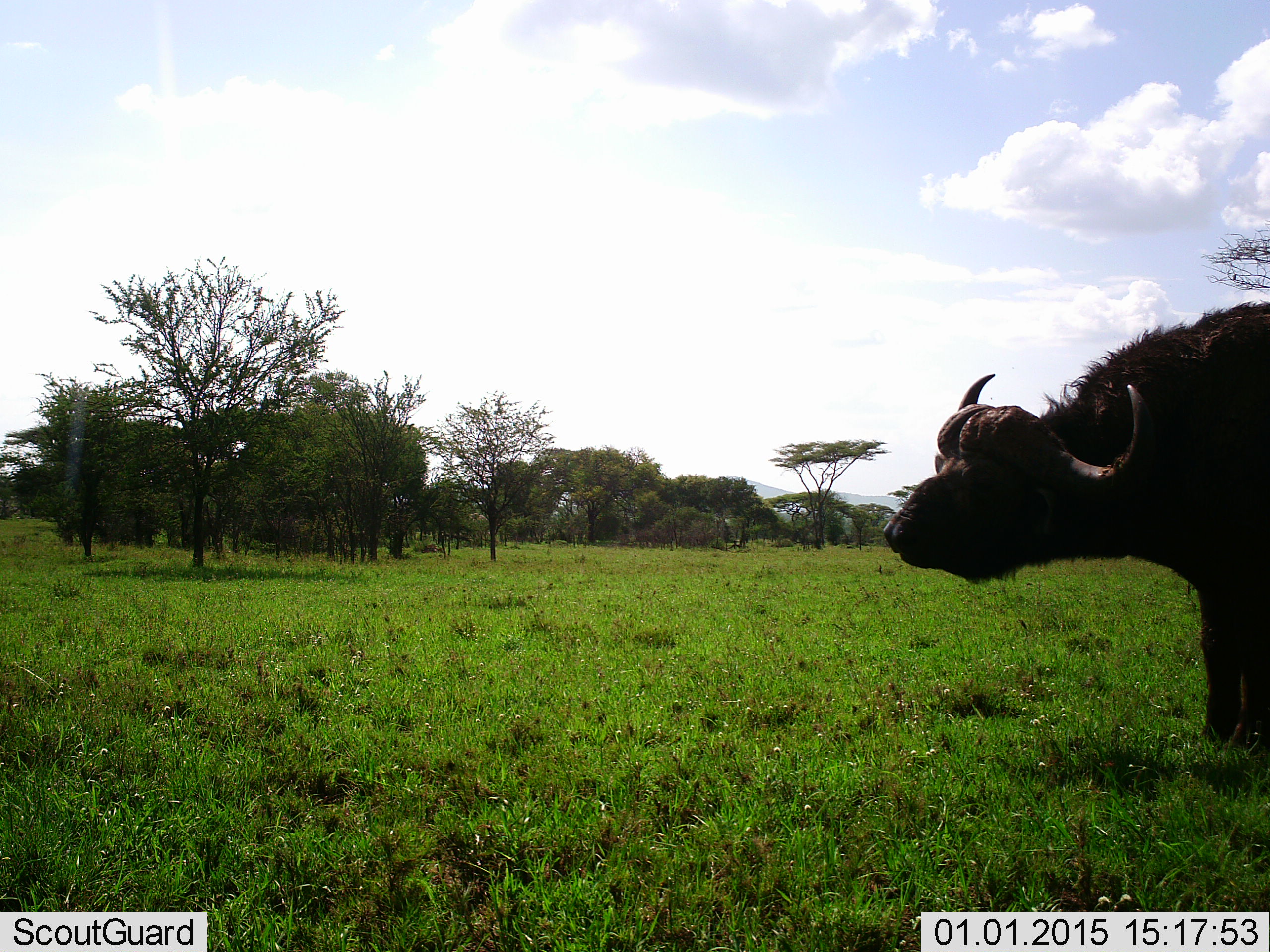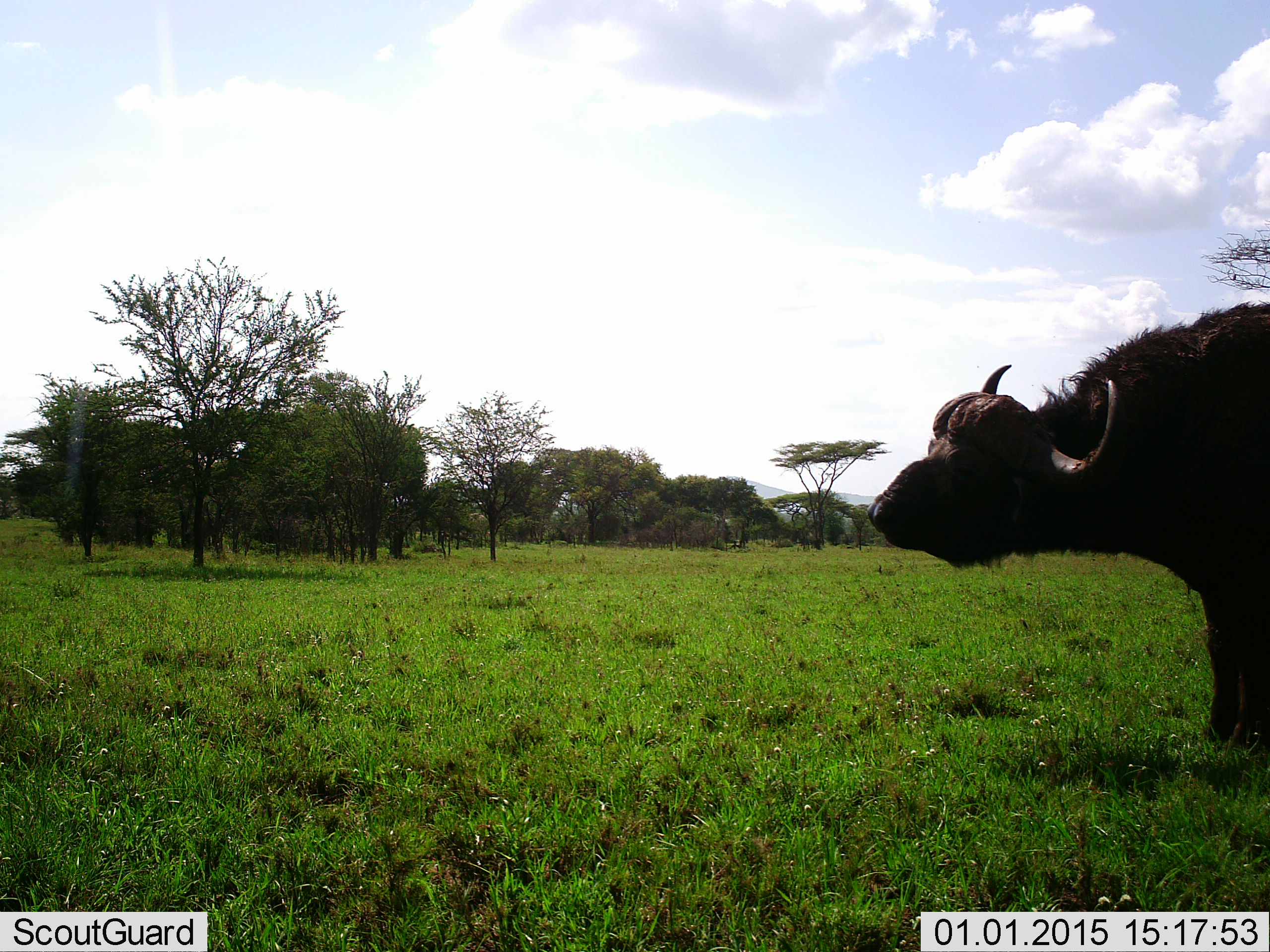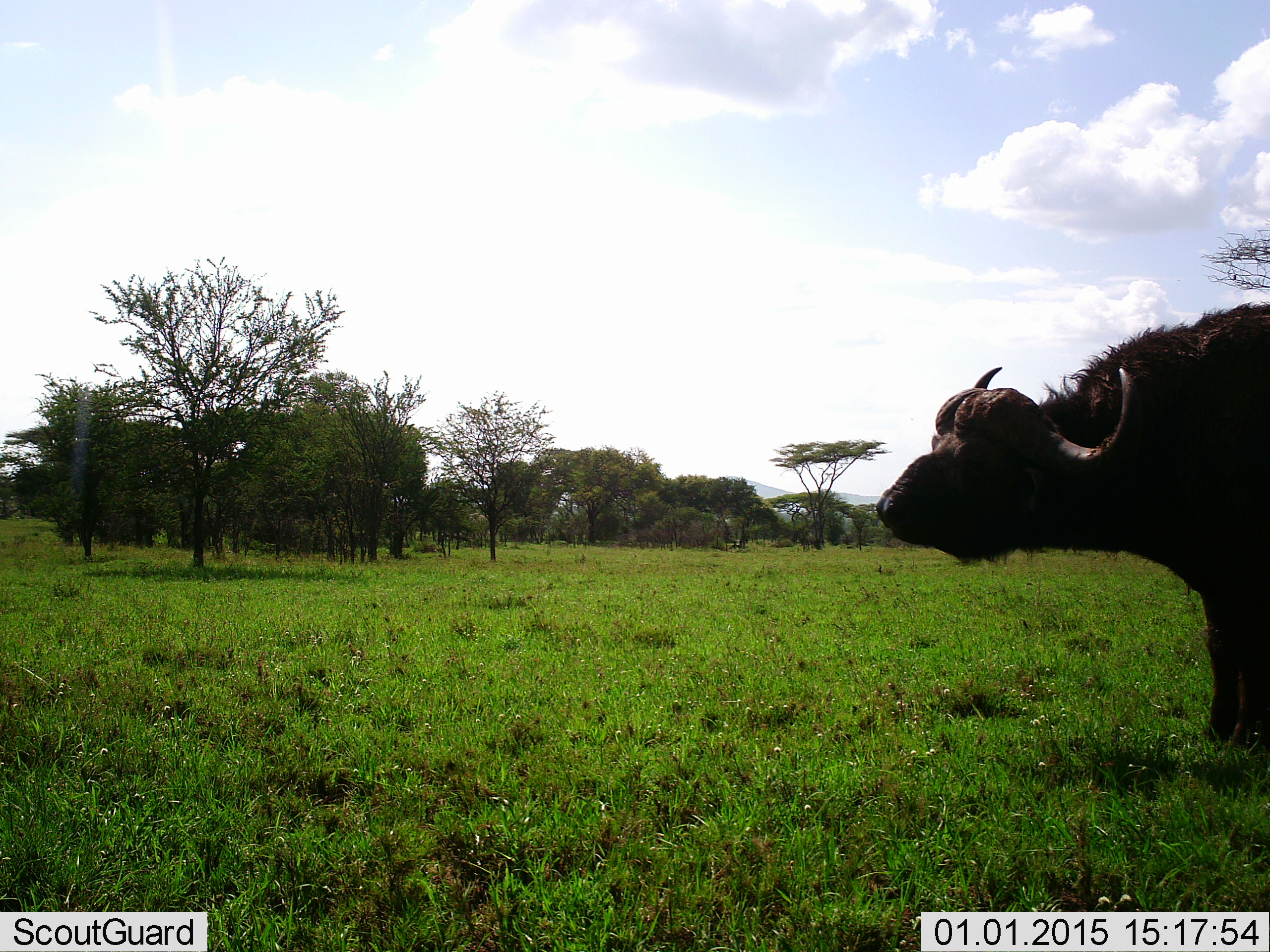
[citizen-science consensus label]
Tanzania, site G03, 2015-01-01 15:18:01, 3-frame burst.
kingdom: Animalia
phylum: Chordata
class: Mammalia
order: Artiodactyla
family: Bovidae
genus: Syncerus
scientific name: Syncerus caffer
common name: cape buffalo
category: buffalo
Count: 1.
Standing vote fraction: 100%.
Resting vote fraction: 0%.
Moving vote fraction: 0%.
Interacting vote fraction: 0%.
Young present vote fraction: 0%.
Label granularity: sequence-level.